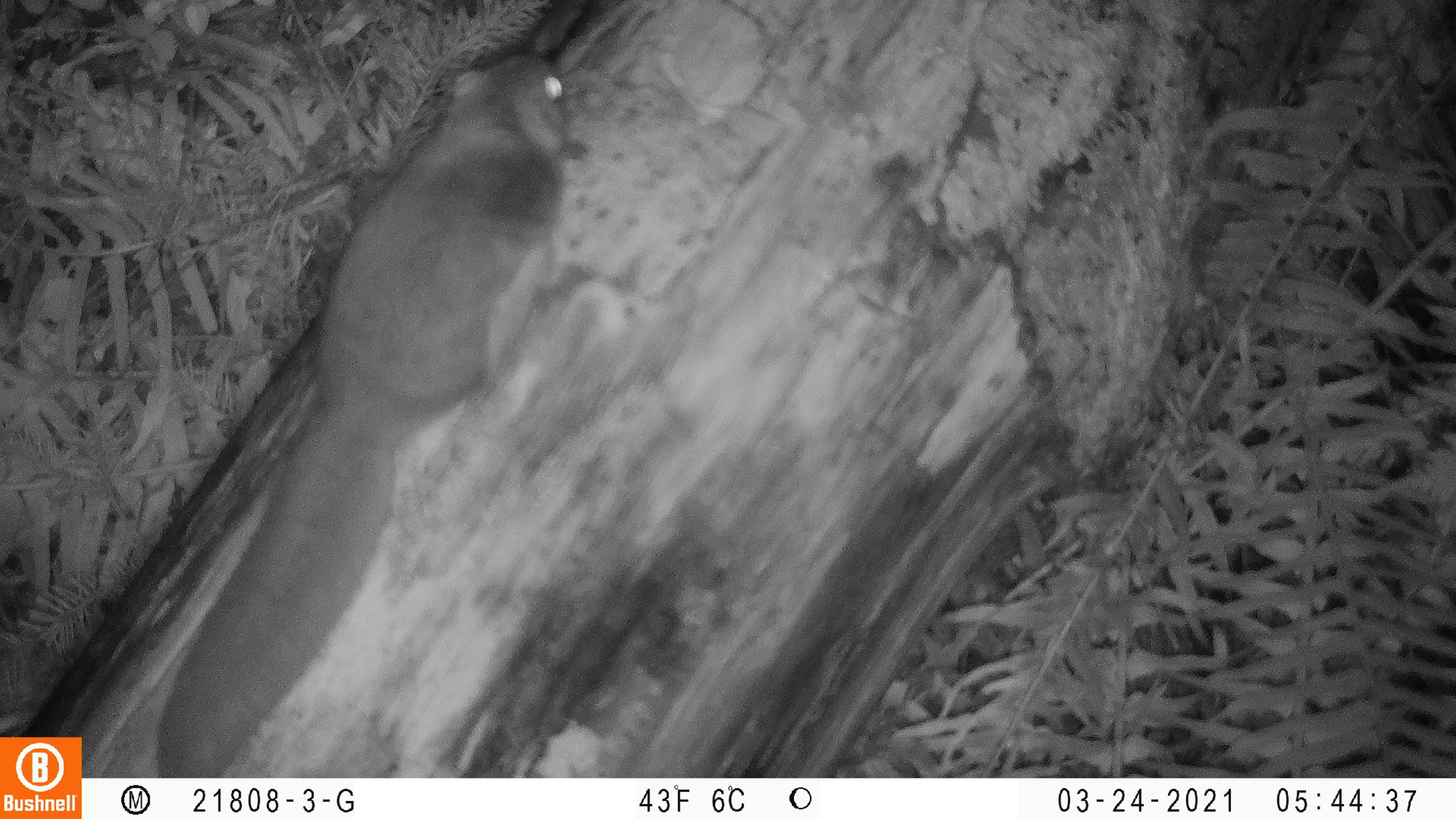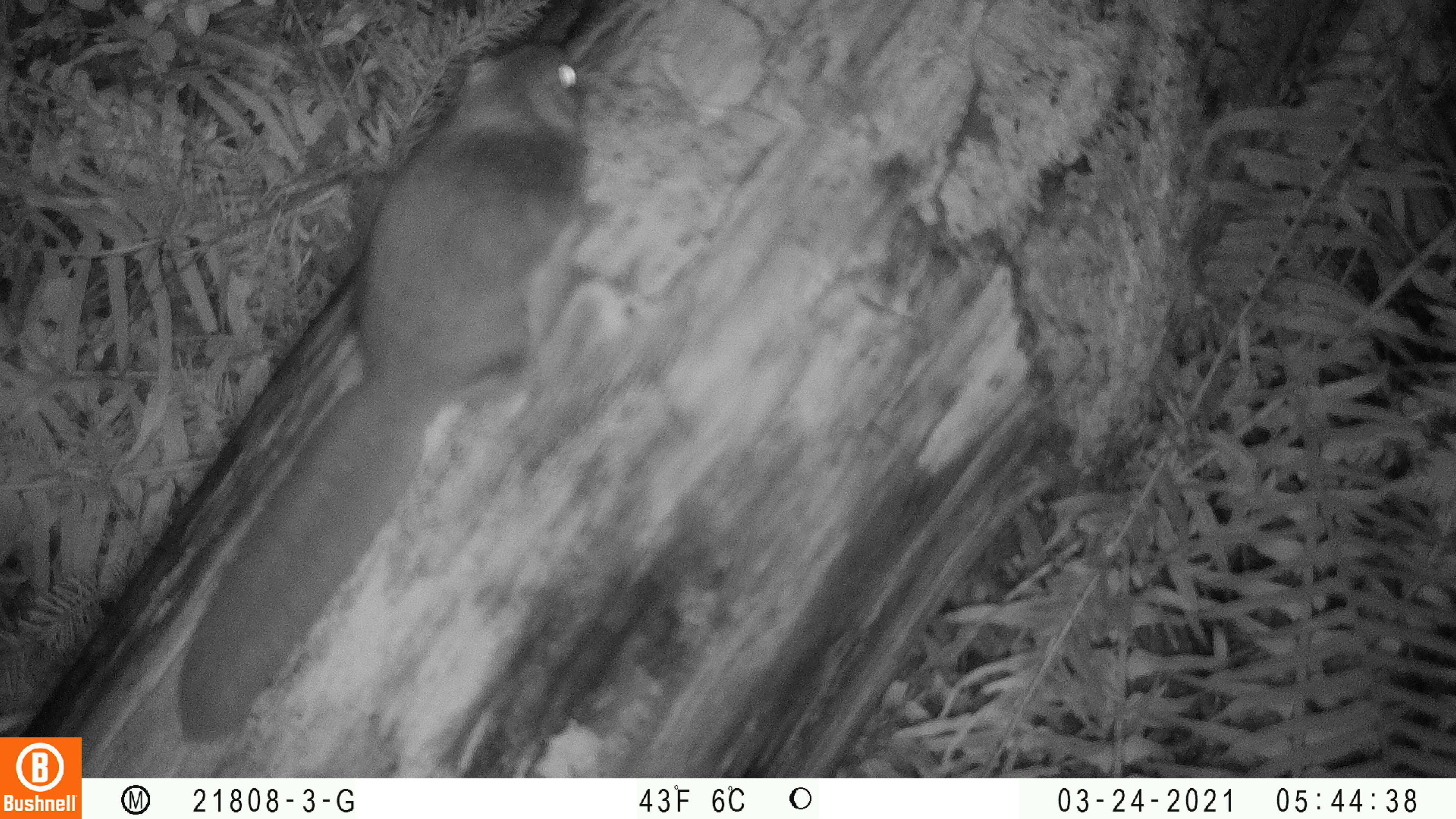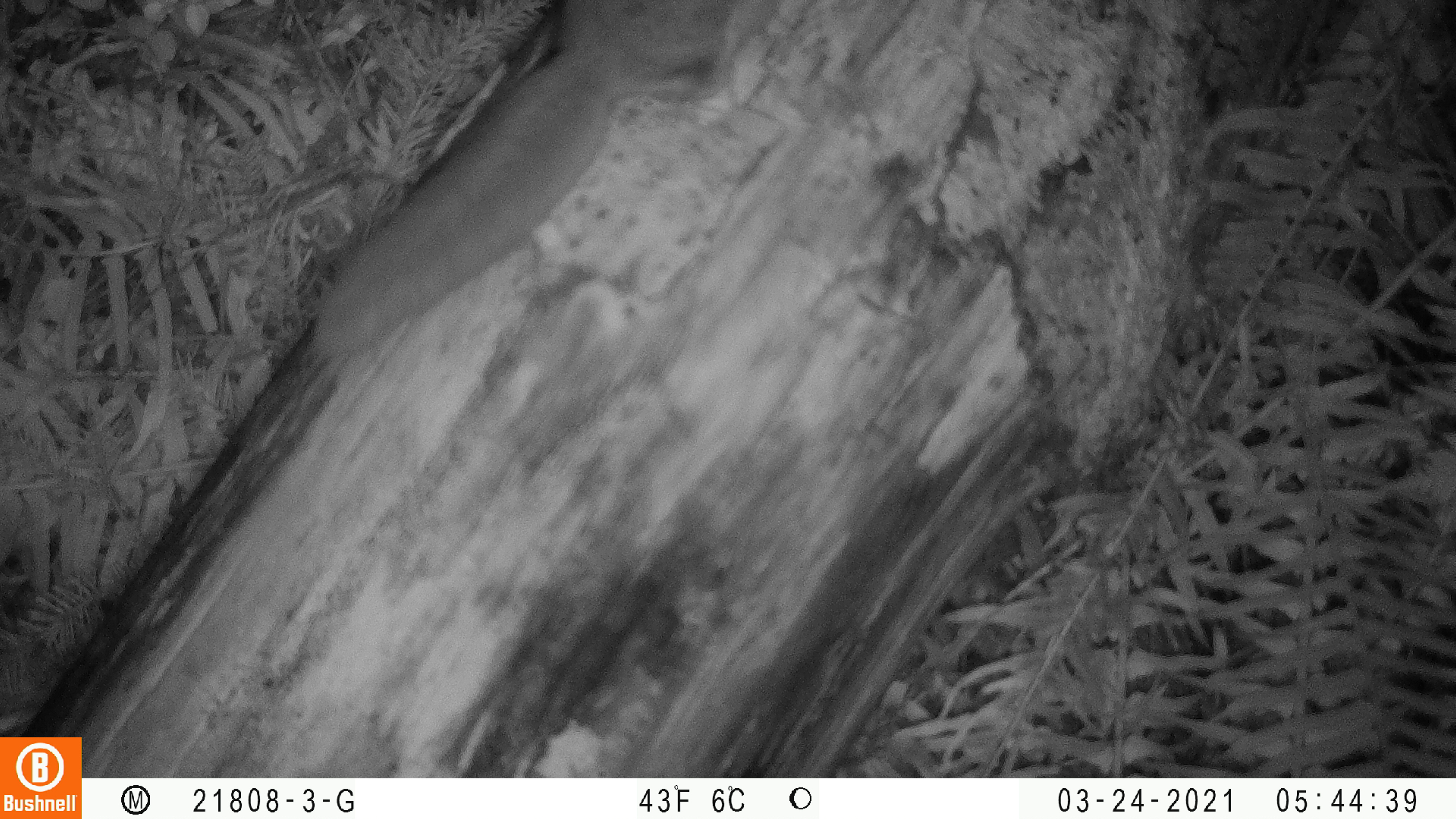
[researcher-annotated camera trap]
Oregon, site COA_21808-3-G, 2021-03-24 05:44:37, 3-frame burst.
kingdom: Animalia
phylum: Chordata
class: Mammalia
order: Rodentia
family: Sciuridae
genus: Glaucomys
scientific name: Glaucomys oregonensis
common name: humboldt's flying squirrel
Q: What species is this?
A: Humboldt's flying squirrel (Glaucomys oregonensis).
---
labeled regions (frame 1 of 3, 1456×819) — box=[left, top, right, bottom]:
humboldt's flying squirrel: box=[151, 43, 566, 776]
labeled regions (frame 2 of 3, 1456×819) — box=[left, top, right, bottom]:
humboldt's flying squirrel: box=[169, 27, 583, 751]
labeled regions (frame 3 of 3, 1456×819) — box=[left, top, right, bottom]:
humboldt's flying squirrel: box=[307, 2, 787, 362]